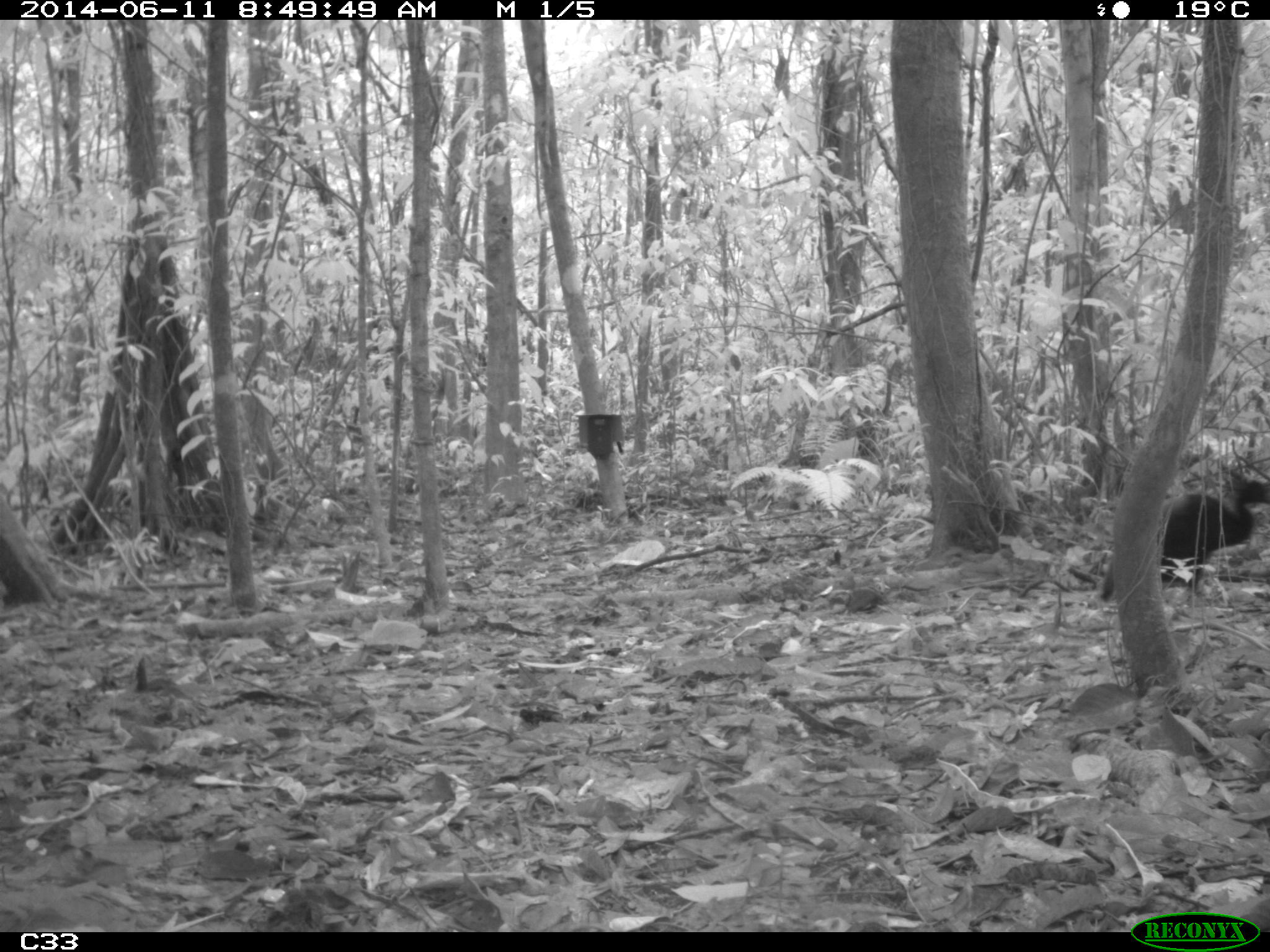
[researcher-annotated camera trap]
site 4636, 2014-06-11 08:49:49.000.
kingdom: Animalia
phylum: Chordata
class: Aves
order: Gruiformes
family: Psophiidae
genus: Psophia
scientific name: Psophia crepitans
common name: gray-winged trumpeter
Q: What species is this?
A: Psophia crepitans (gray-winged trumpeter).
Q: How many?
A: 3.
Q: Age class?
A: Adult.